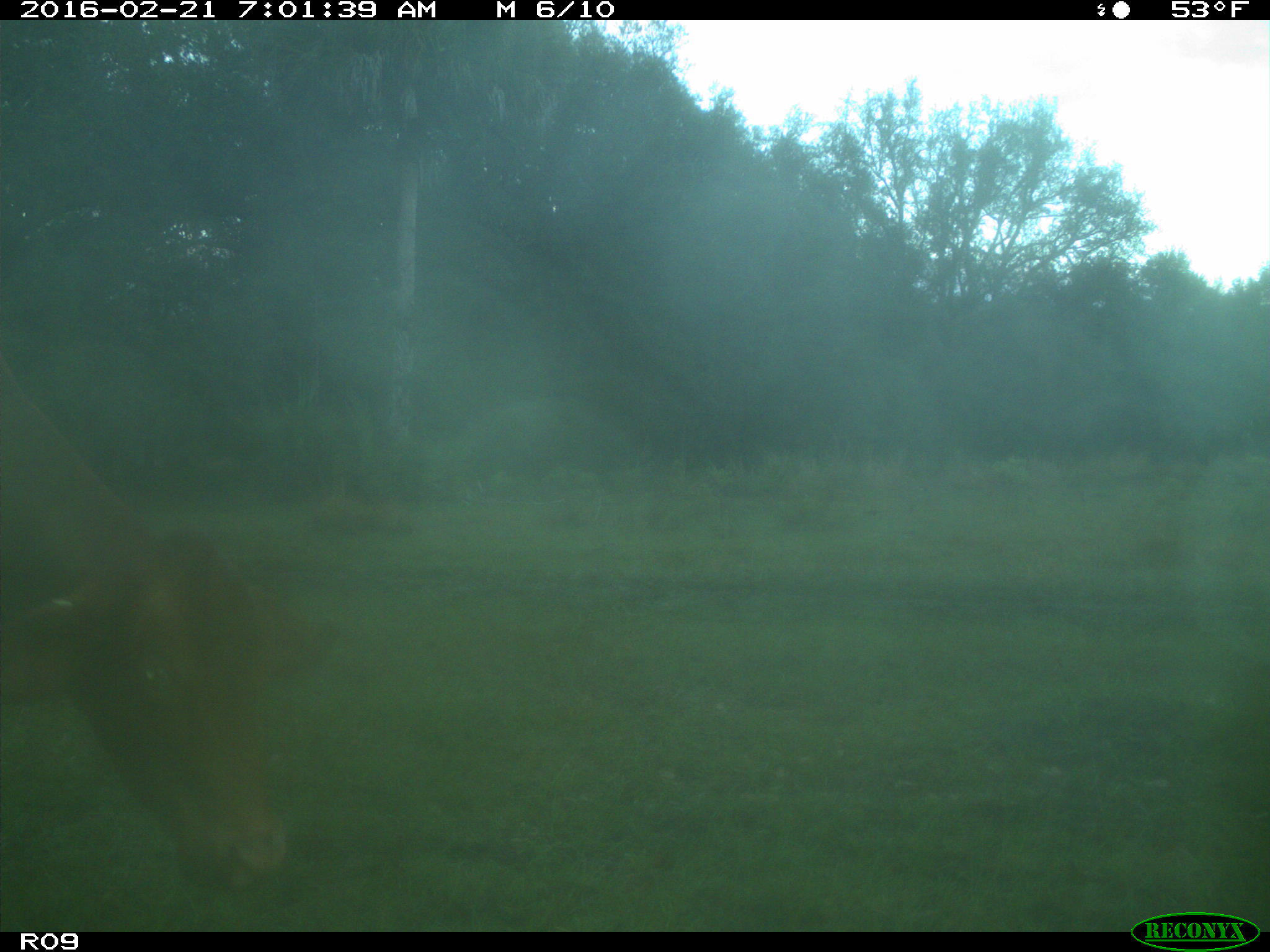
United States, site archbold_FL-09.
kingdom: Animalia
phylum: Chordata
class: Mammalia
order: Artiodactyla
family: Bovidae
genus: Bos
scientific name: Bos taurus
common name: domestic cow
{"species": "Bos taurus (domestic cow)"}